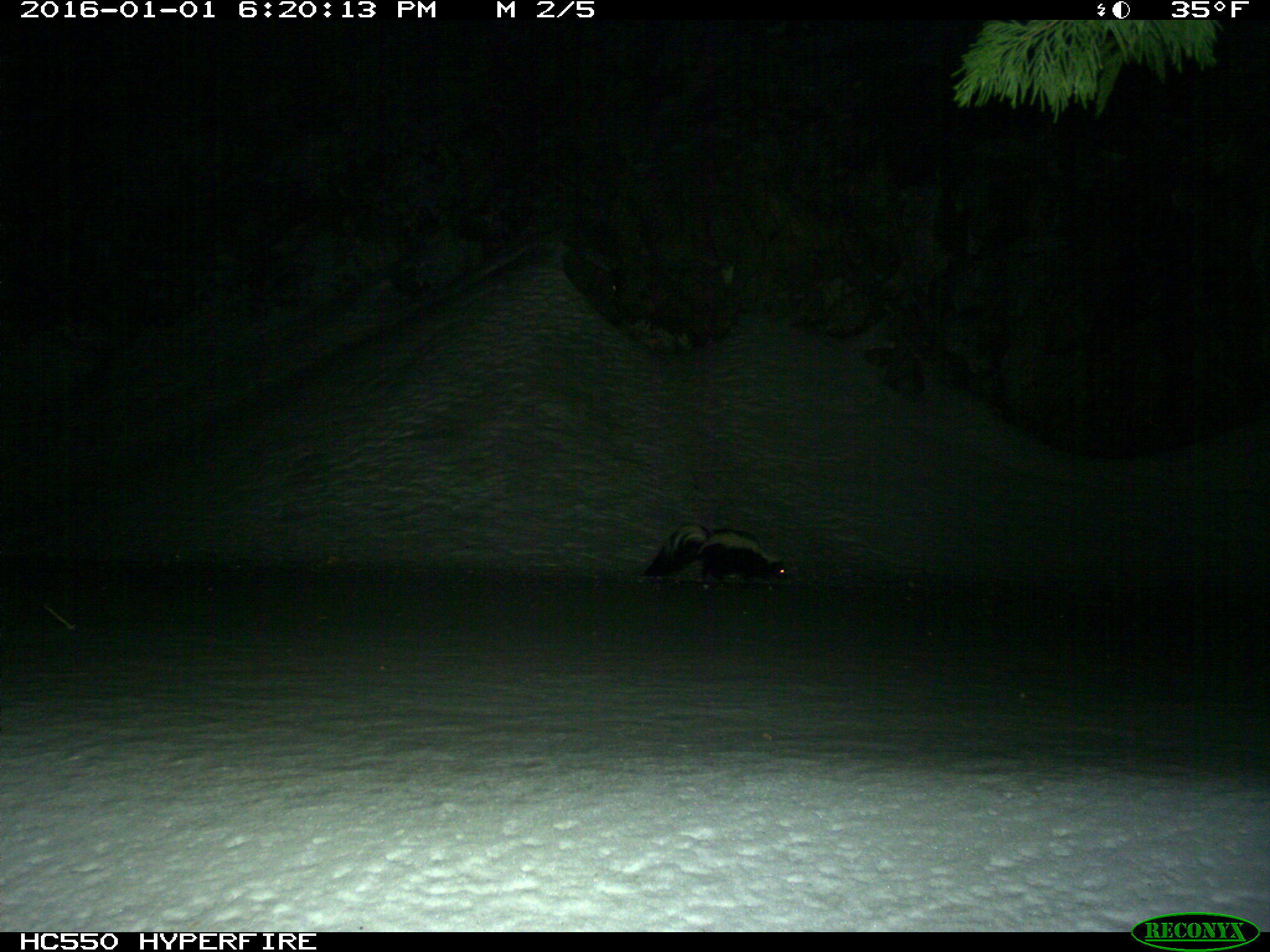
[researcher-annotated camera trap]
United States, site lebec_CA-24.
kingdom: Animalia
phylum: Chordata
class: Mammalia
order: Carnivora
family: Mephitidae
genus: Mephitis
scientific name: Mephitis mephitis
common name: striped skunk